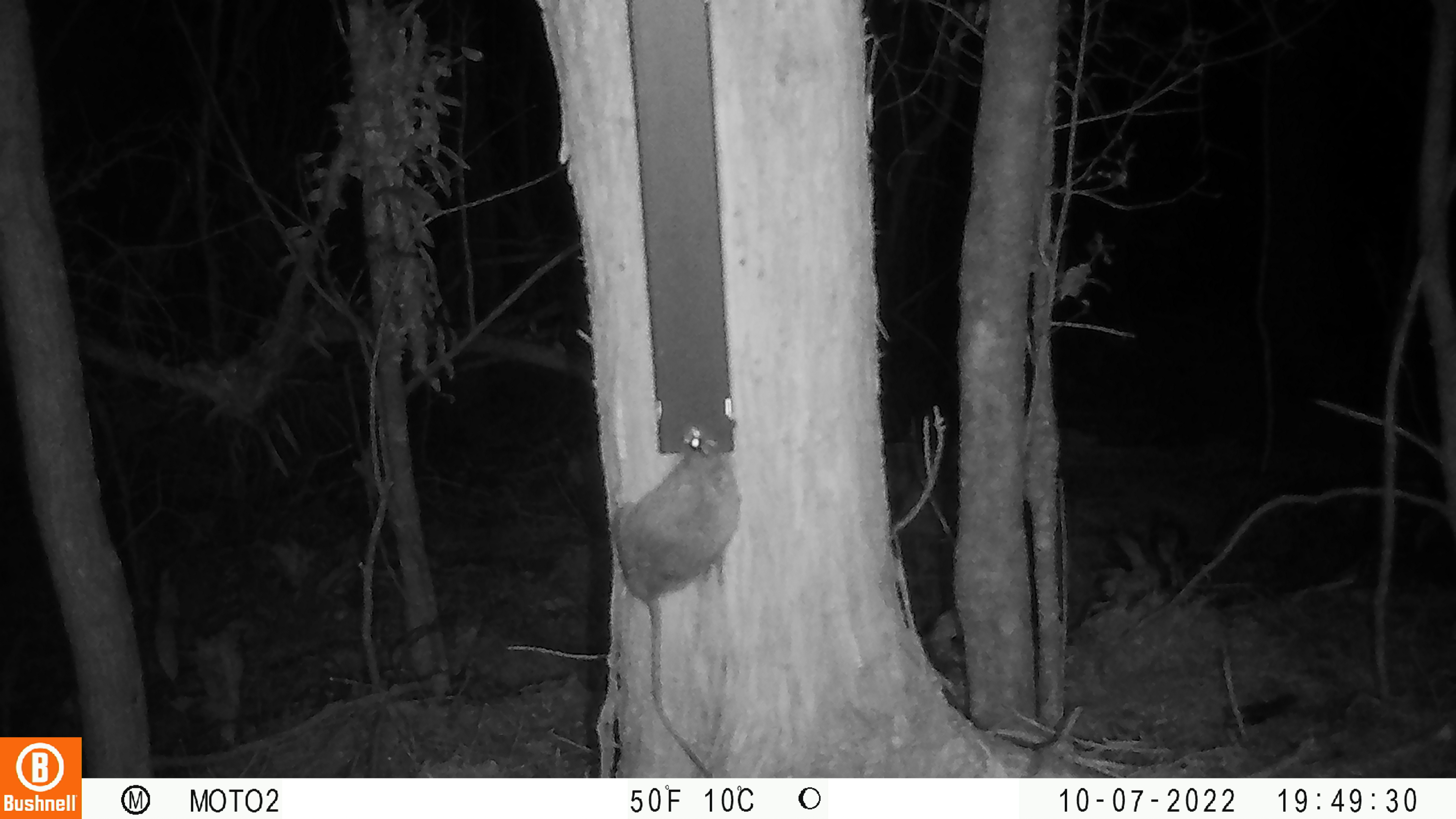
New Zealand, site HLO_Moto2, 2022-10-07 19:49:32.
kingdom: Animalia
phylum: Chordata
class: Mammalia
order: Rodentia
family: Muridae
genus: Rattus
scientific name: Rattus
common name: rat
Rat (Rattus).